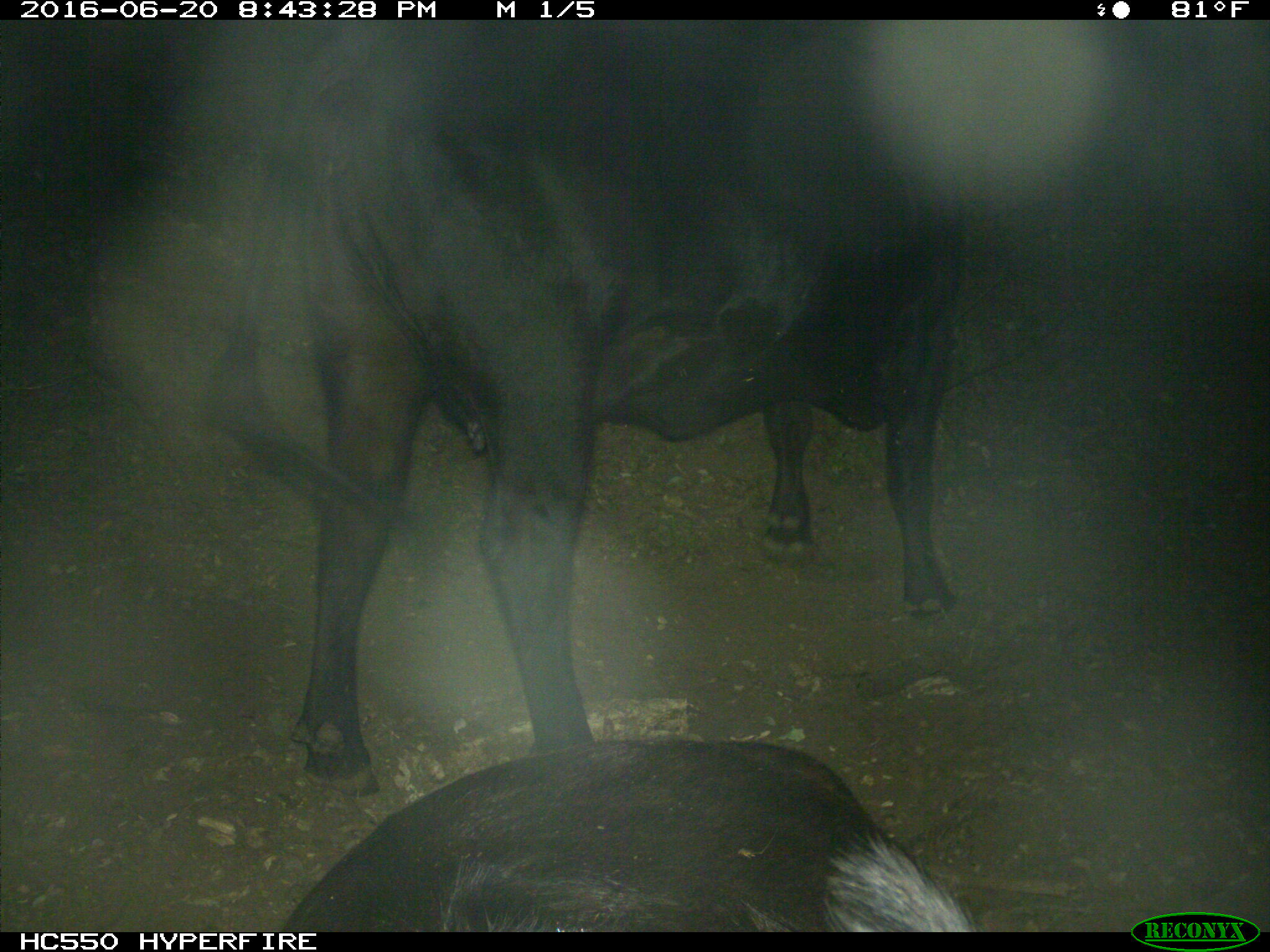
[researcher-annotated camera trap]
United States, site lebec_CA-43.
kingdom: Animalia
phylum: Chordata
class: Mammalia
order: Artiodactyla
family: Bovidae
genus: Bos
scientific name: Bos taurus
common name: domestic cow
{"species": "Bos taurus (domestic cow)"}